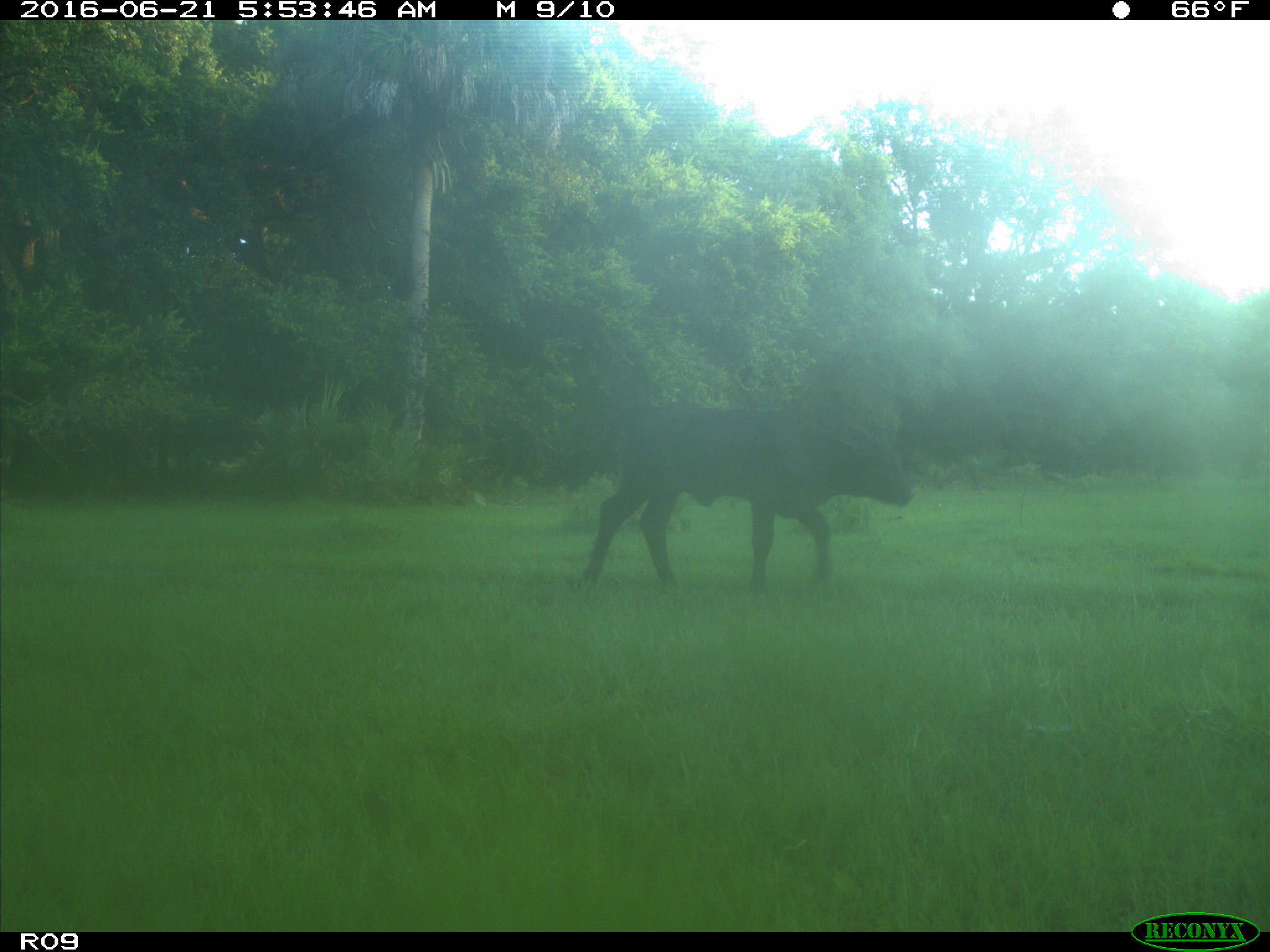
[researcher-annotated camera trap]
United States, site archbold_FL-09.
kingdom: Animalia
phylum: Chordata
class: Mammalia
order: Artiodactyla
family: Bovidae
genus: Bos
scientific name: Bos taurus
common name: domestic cow